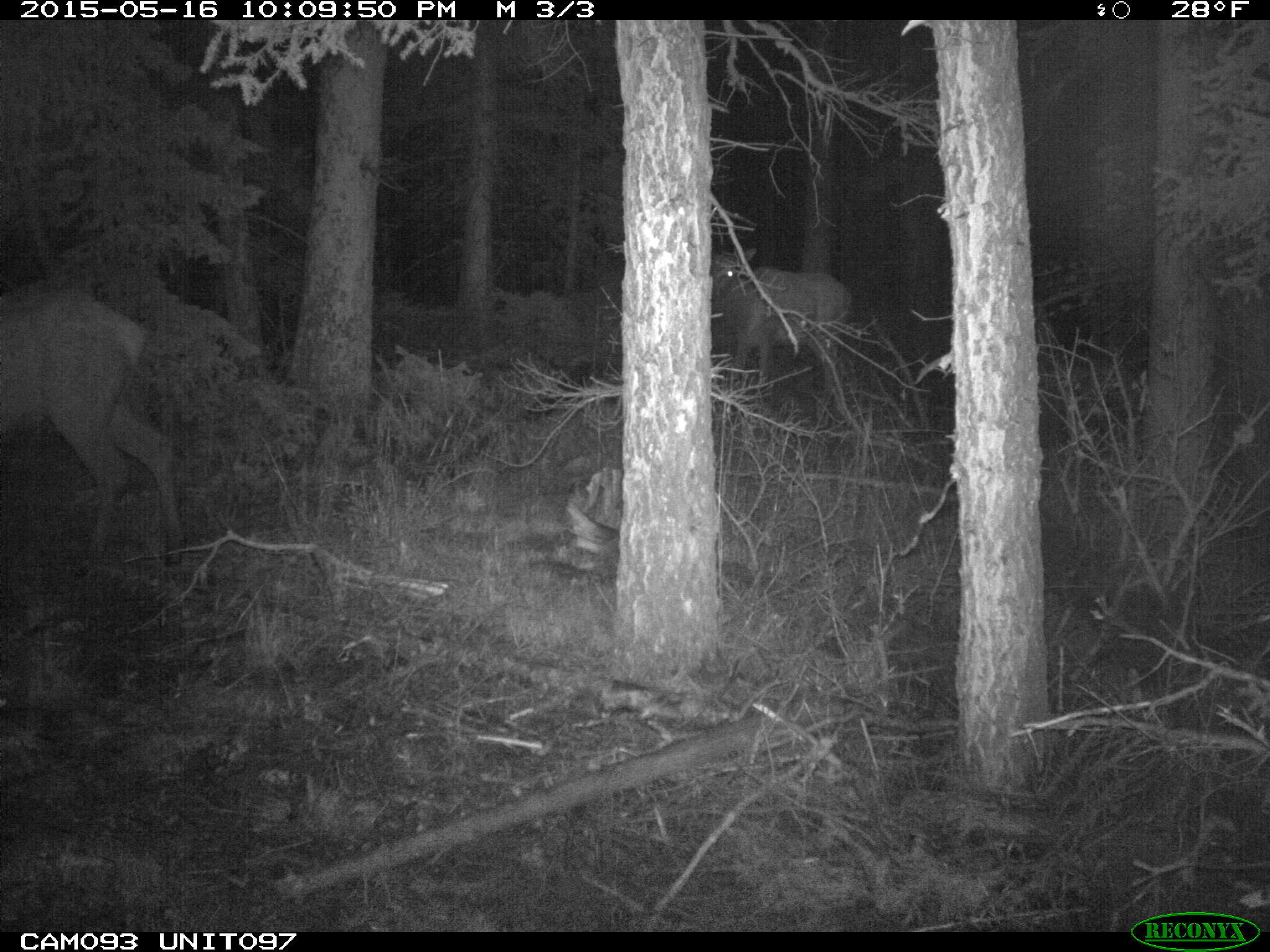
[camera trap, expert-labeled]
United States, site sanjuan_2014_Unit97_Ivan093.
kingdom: Animalia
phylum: Chordata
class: Mammalia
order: Artiodactyla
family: Cervidae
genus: Cervus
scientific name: Cervus elaphus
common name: red deer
Cervus elaphus (red deer).